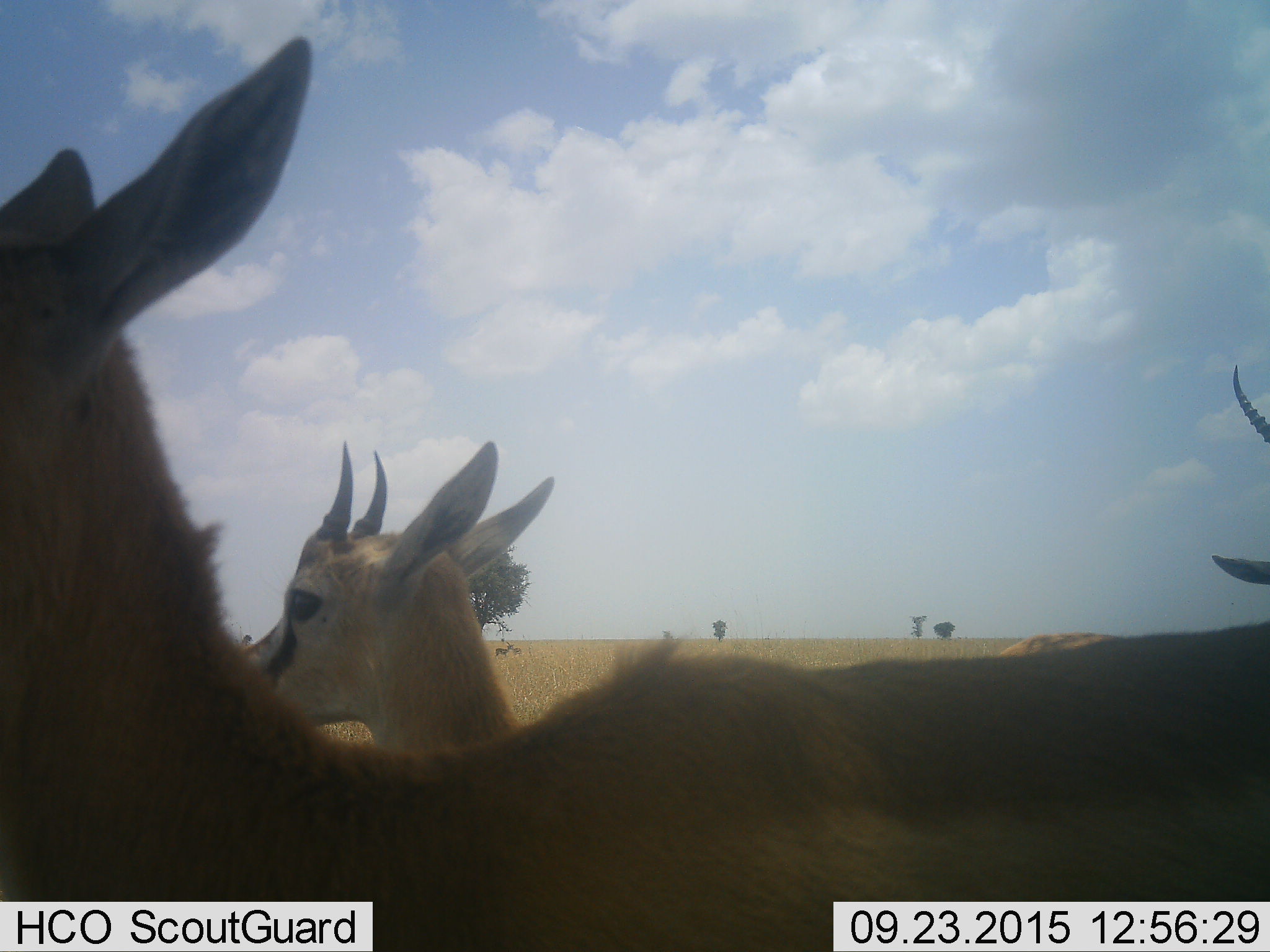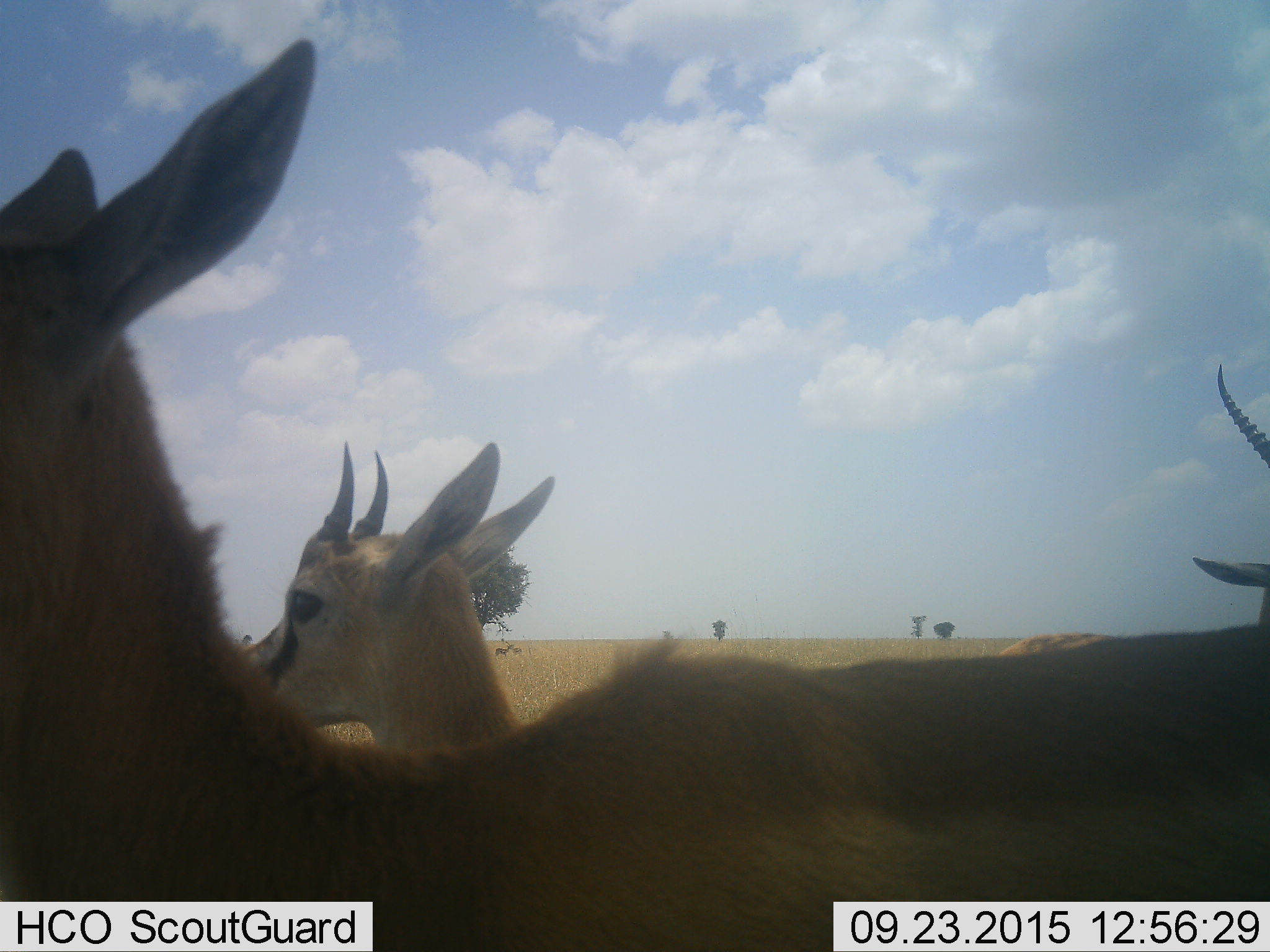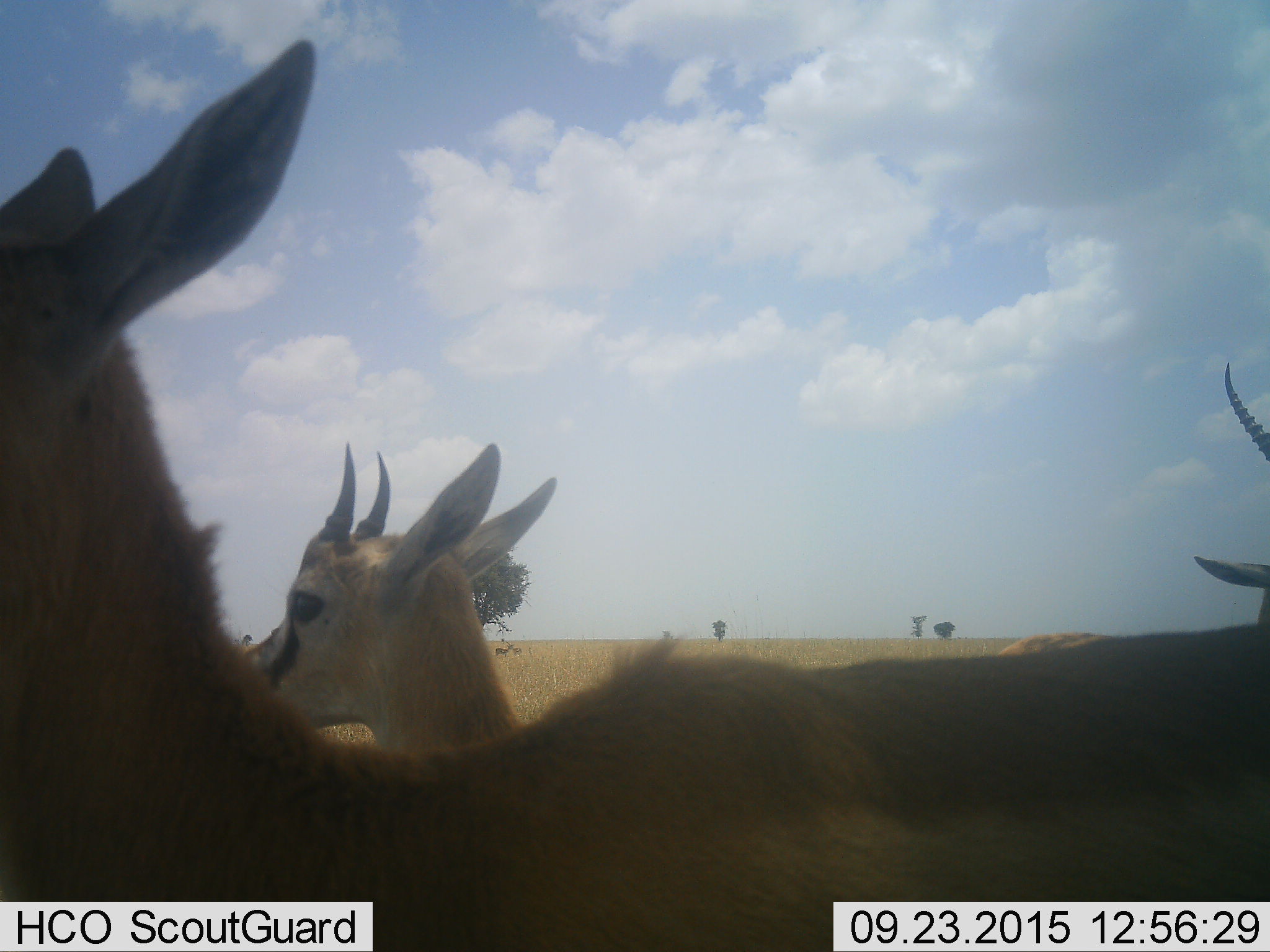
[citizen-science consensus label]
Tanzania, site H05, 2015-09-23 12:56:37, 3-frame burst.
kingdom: Animalia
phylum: Chordata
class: Mammalia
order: Artiodactyla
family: Bovidae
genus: Eudorcas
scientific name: Eudorcas thomsonii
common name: thomson's gazelle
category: gazellethomsons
Gazellethomsons (thomson's gazelle) (Eudorcas thomsonii), count 3. Behavior (volunteer vote fractions): standing 90%, resting 0%, moving 10%, interacting 10%. Young present (vote fraction): 30%. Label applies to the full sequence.